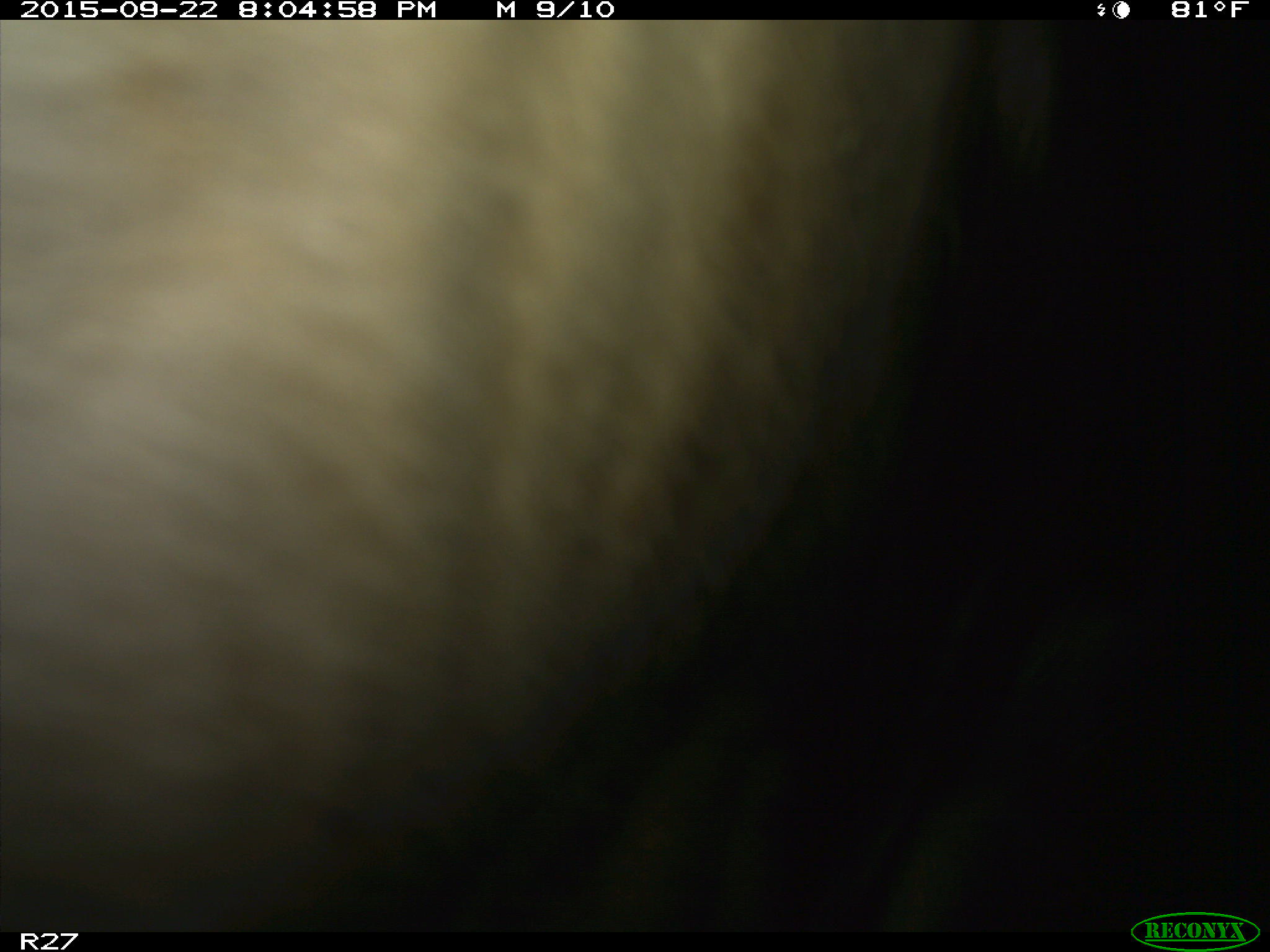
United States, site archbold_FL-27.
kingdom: Animalia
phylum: Chordata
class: Mammalia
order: Artiodactyla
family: Bovidae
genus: Bos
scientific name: Bos taurus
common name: domestic cow